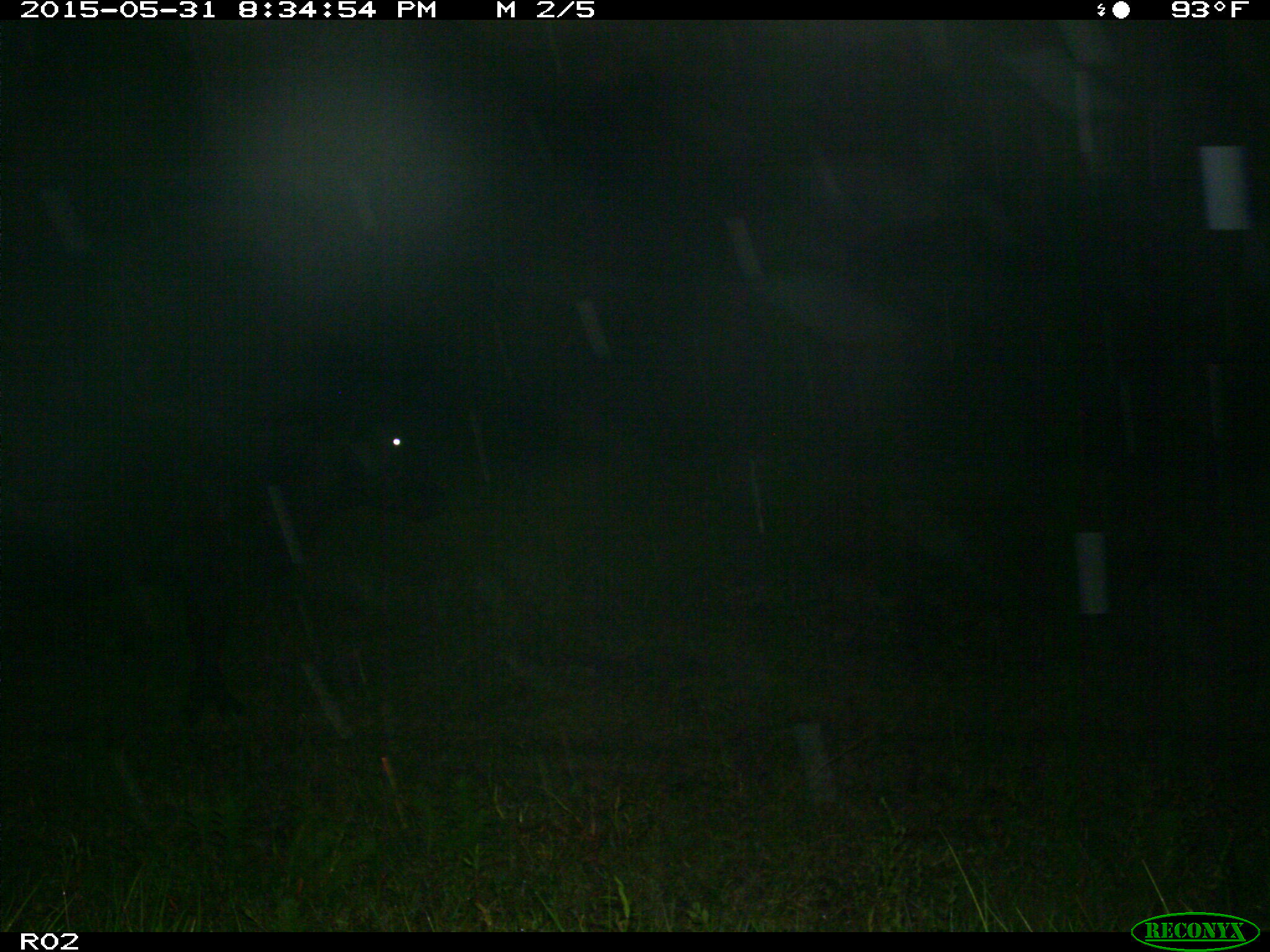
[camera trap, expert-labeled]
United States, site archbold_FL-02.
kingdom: Animalia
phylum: Chordata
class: Mammalia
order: Artiodactyla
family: Bovidae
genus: Bos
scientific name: Bos taurus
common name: domestic cow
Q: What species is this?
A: Bos taurus (domestic cow).